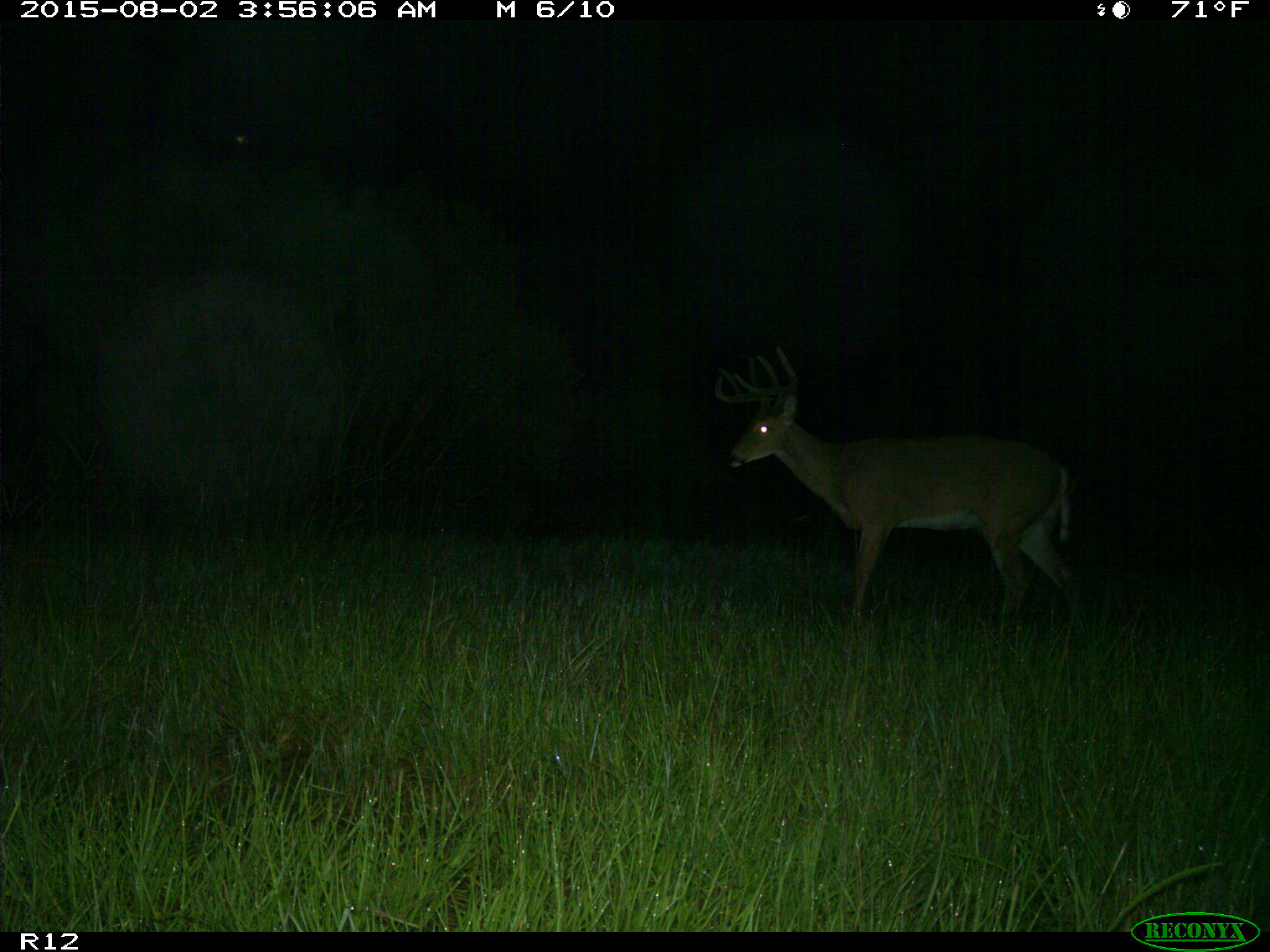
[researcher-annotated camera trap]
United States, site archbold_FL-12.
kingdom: Animalia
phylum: Chordata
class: Mammalia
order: Artiodactyla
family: Cervidae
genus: Odocoileus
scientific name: Odocoileus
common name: deer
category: unidentified deer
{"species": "unidentified deer (deer) (Odocoileus)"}